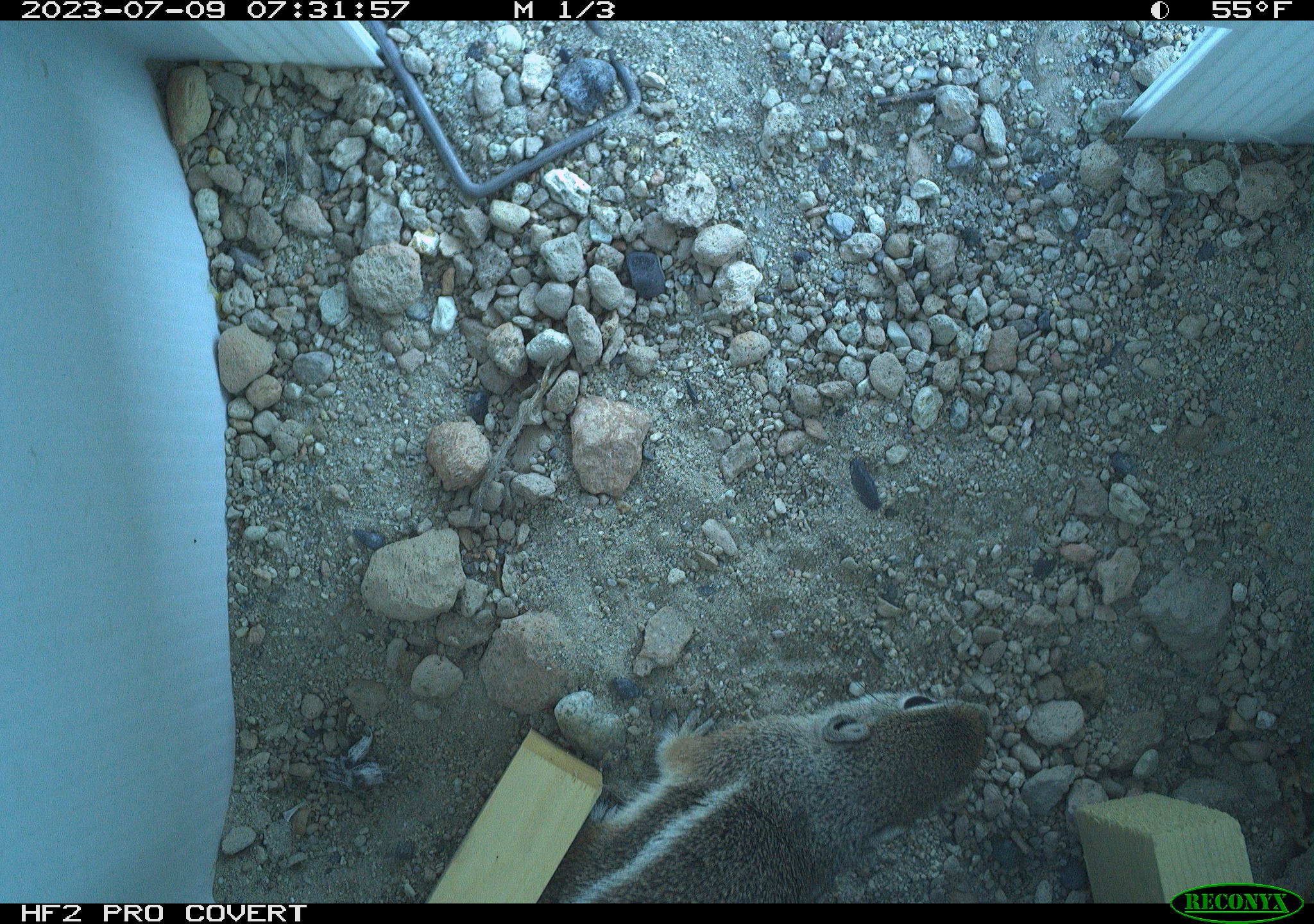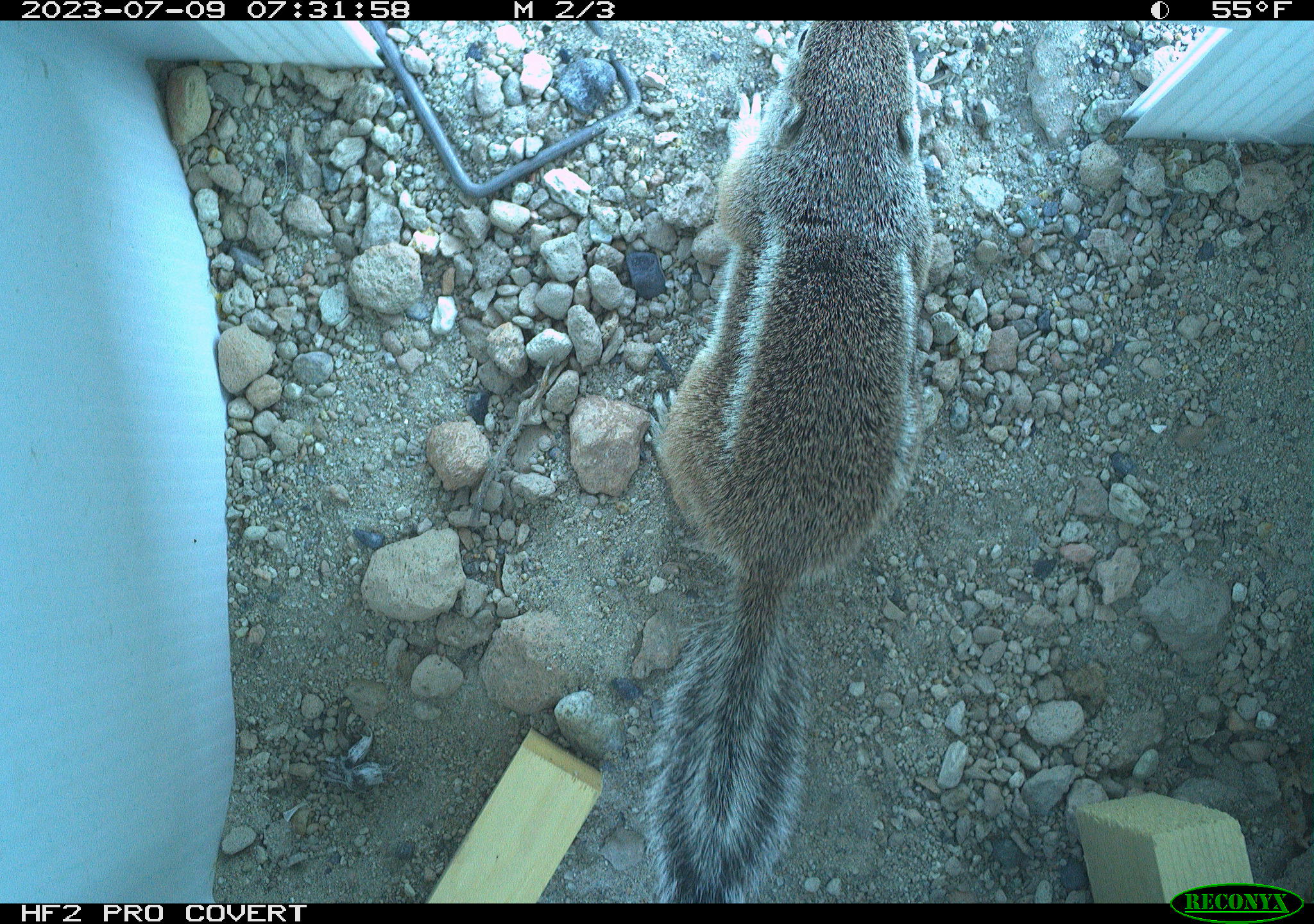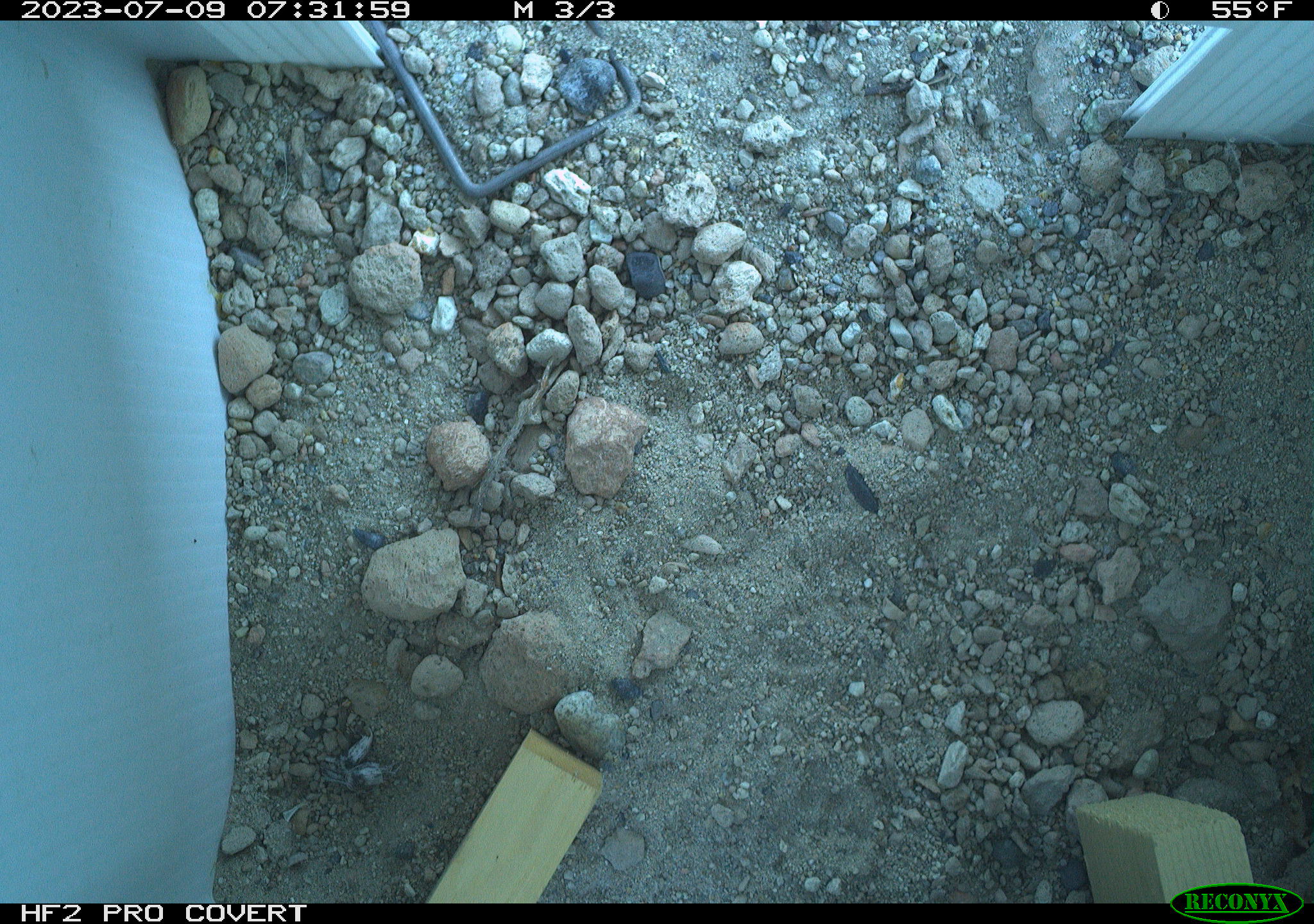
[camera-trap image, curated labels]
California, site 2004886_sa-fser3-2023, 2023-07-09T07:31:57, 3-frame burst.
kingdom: Animalia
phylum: Chordata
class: Mammalia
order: Rodentia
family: Sciuridae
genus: Ammospermophilus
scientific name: Ammospermophilus leucurus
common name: white-tailed antelope squirrel